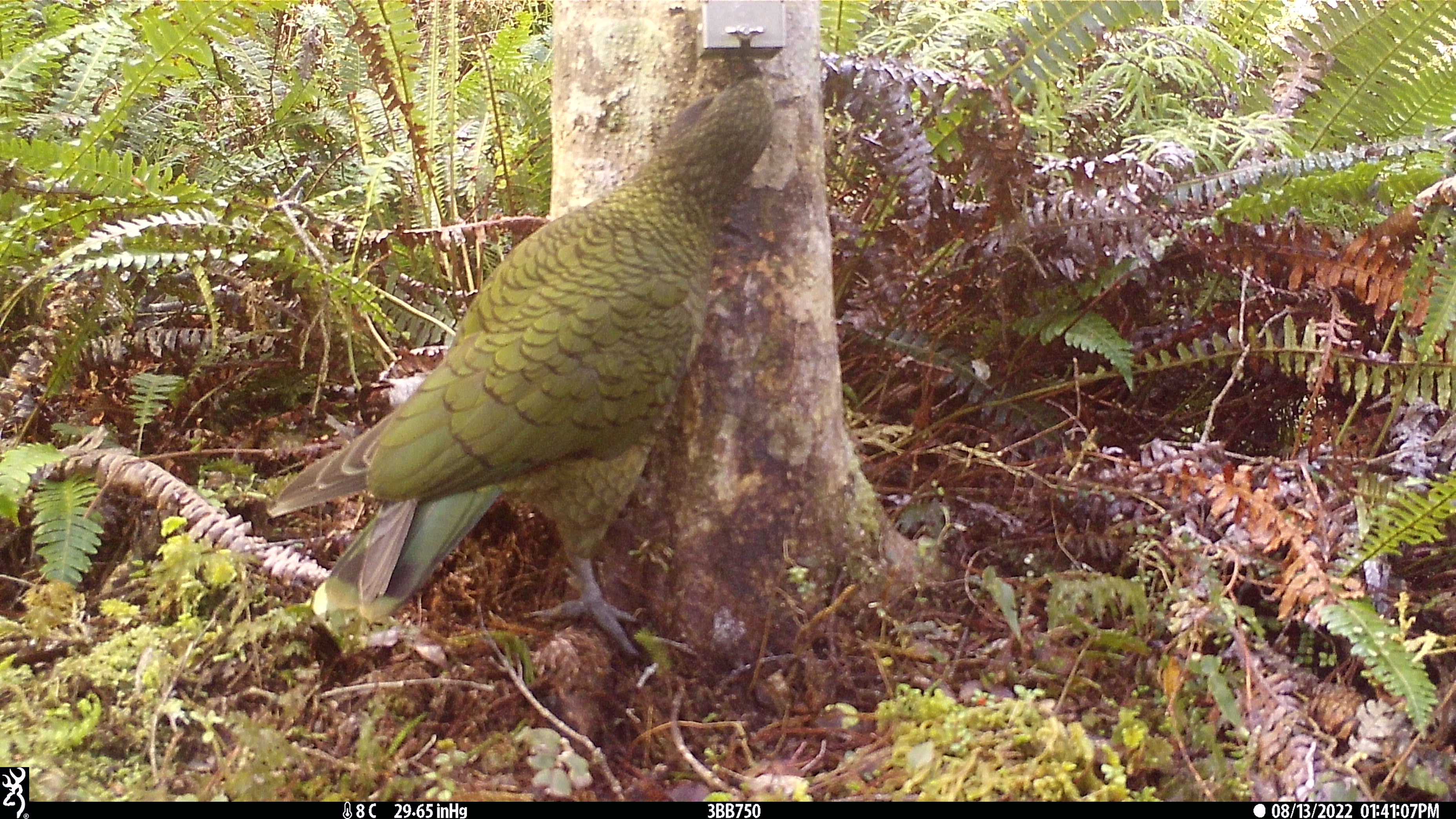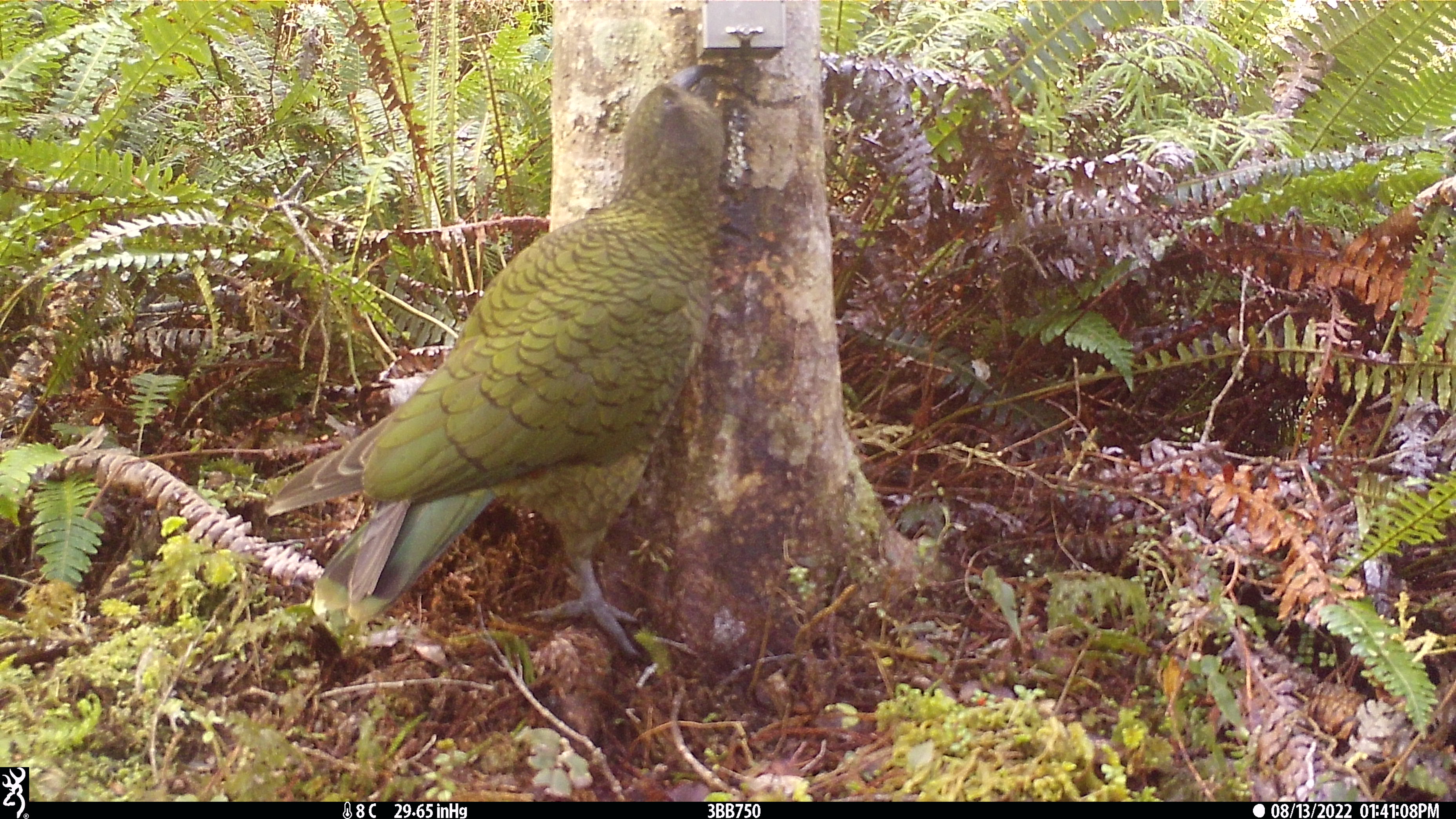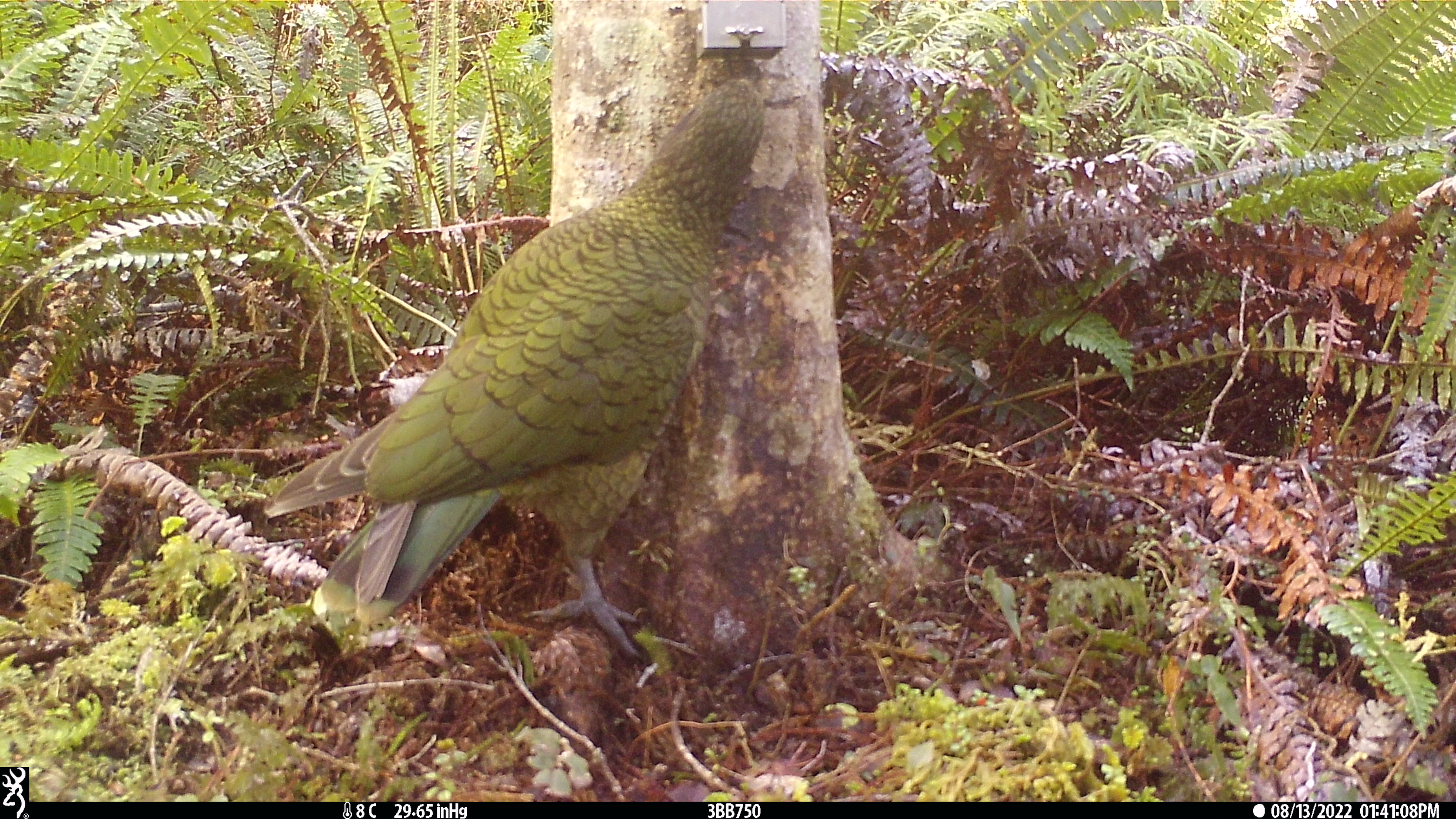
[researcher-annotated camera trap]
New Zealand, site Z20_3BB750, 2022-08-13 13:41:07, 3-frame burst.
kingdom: Animalia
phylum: Chordata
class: Aves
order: Psittaciformes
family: Strigopidae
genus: Nestor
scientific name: Nestor notabilis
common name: kea